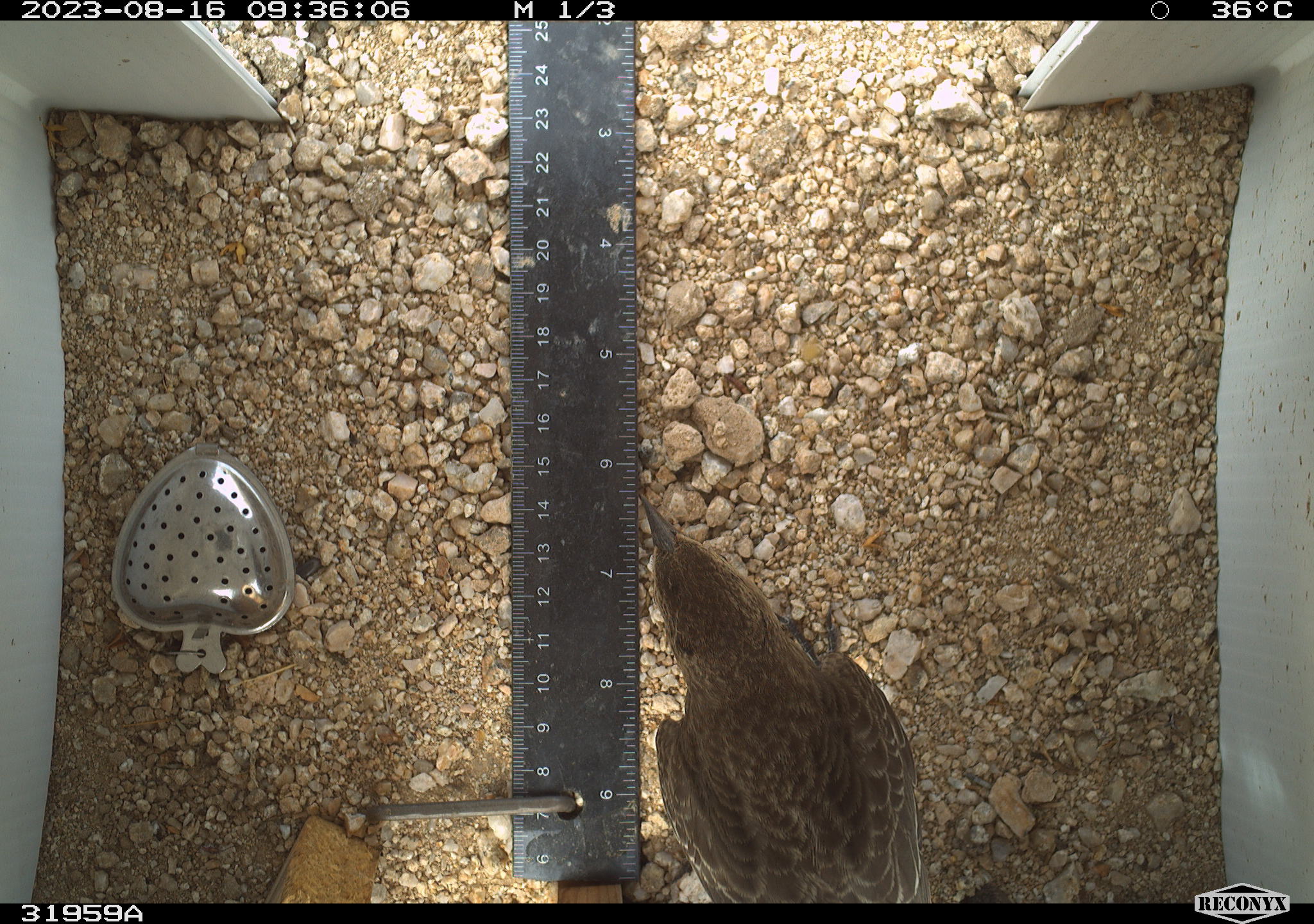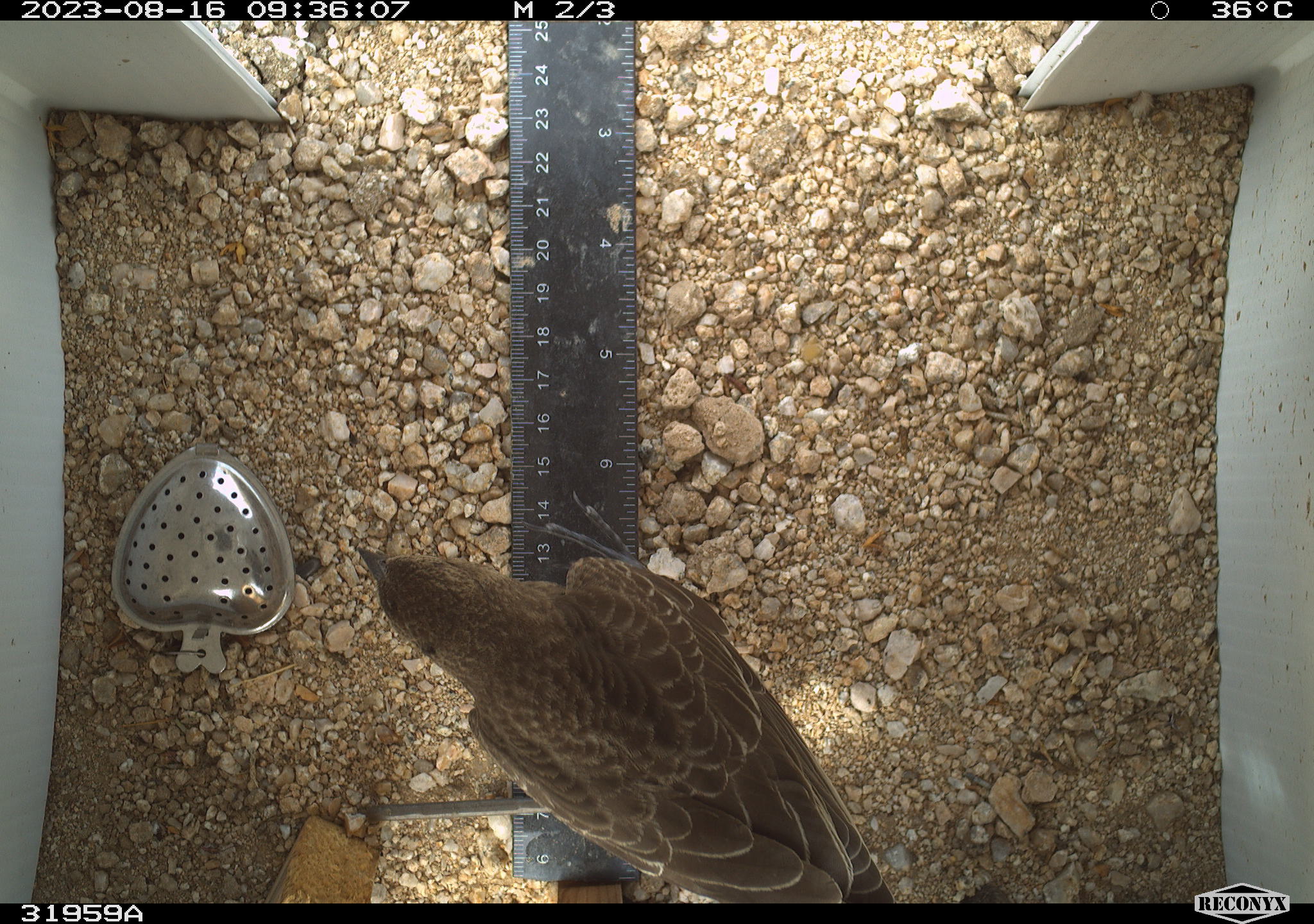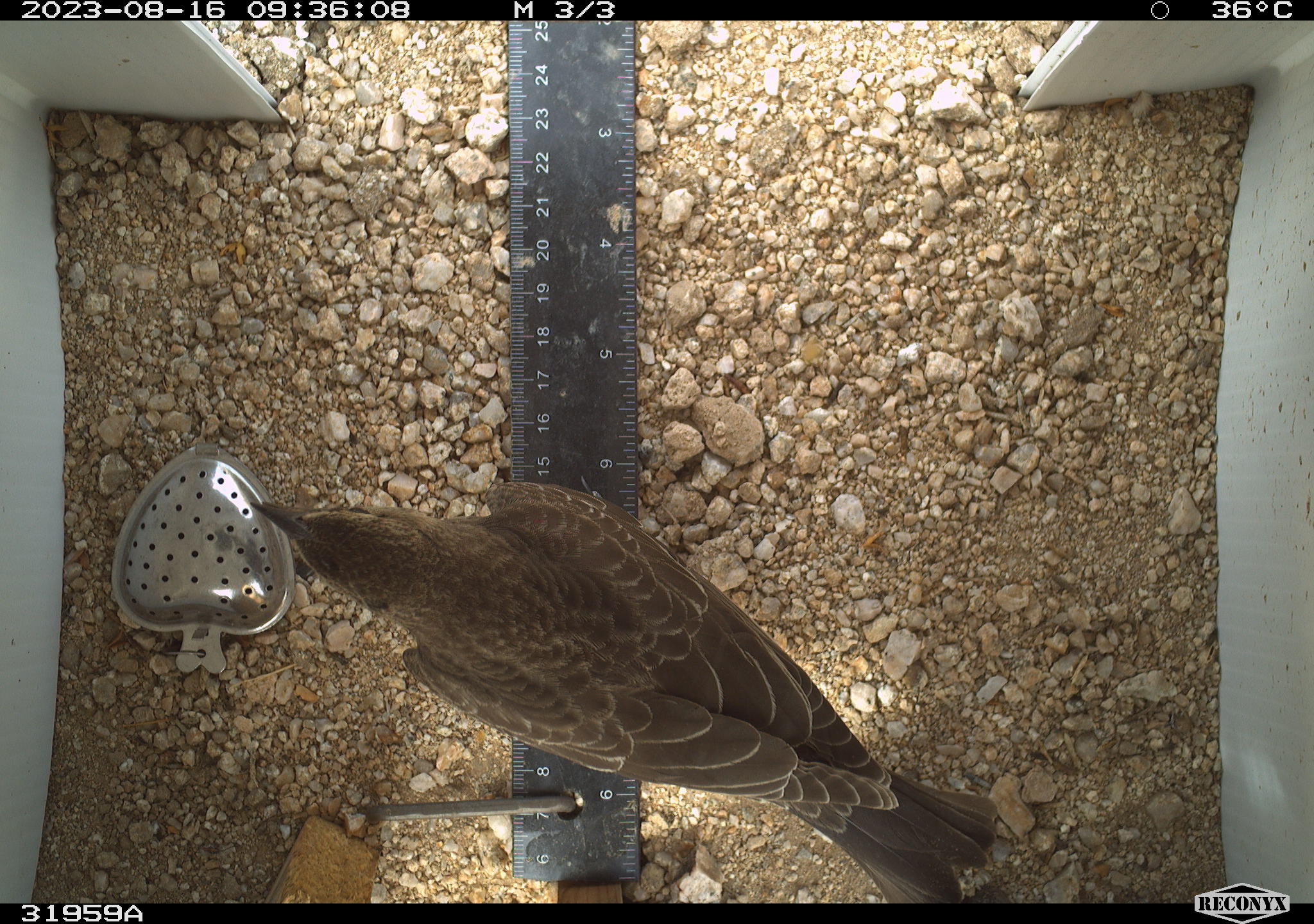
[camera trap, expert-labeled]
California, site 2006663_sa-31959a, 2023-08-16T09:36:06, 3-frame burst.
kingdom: Animalia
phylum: Chordata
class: Aves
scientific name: Aves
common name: bird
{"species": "bird (Aves)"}